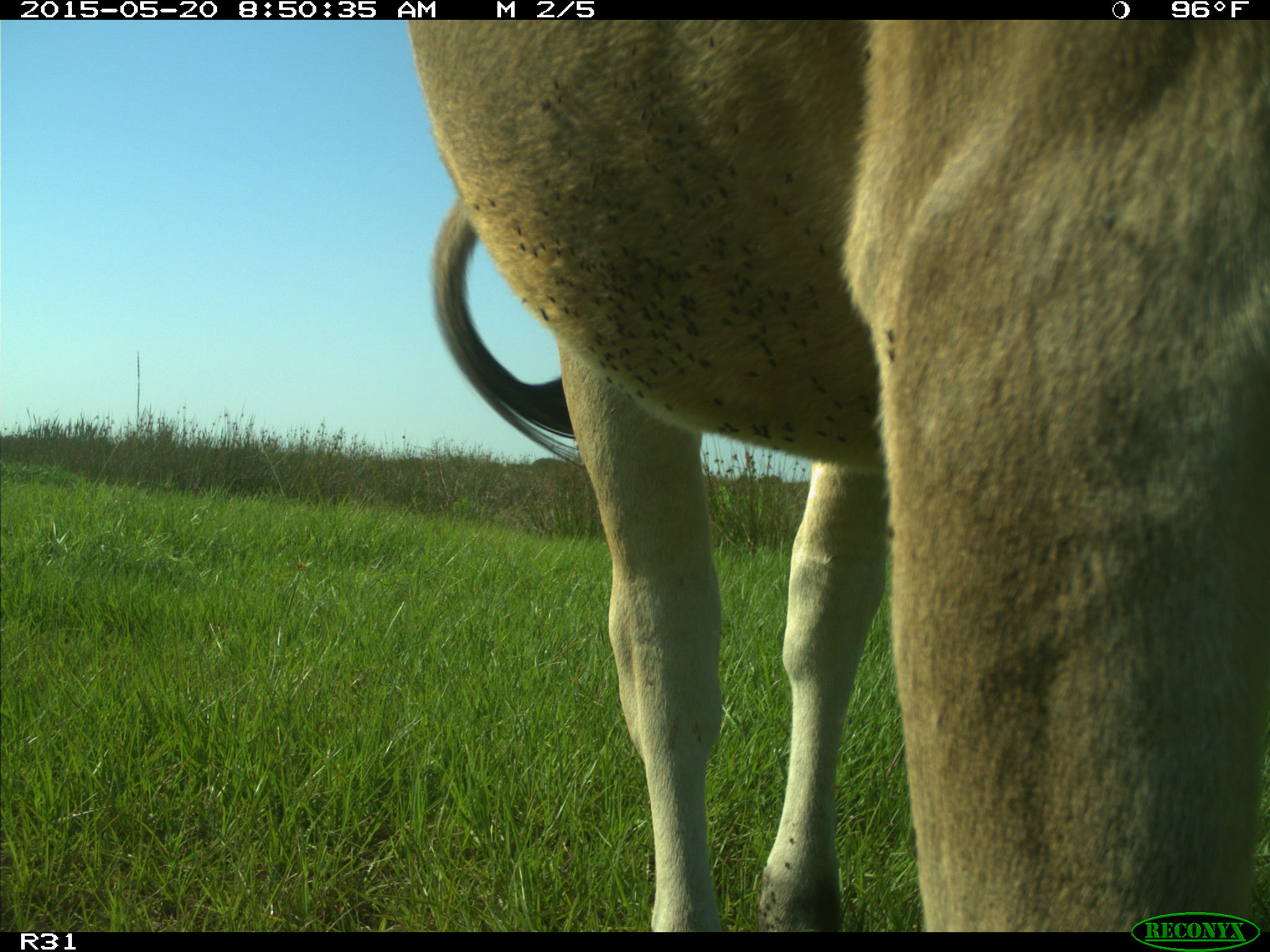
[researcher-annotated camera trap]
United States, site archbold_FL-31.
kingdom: Animalia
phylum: Chordata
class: Mammalia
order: Artiodactyla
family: Bovidae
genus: Bos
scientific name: Bos taurus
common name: domestic cow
Bos taurus (domestic cow).